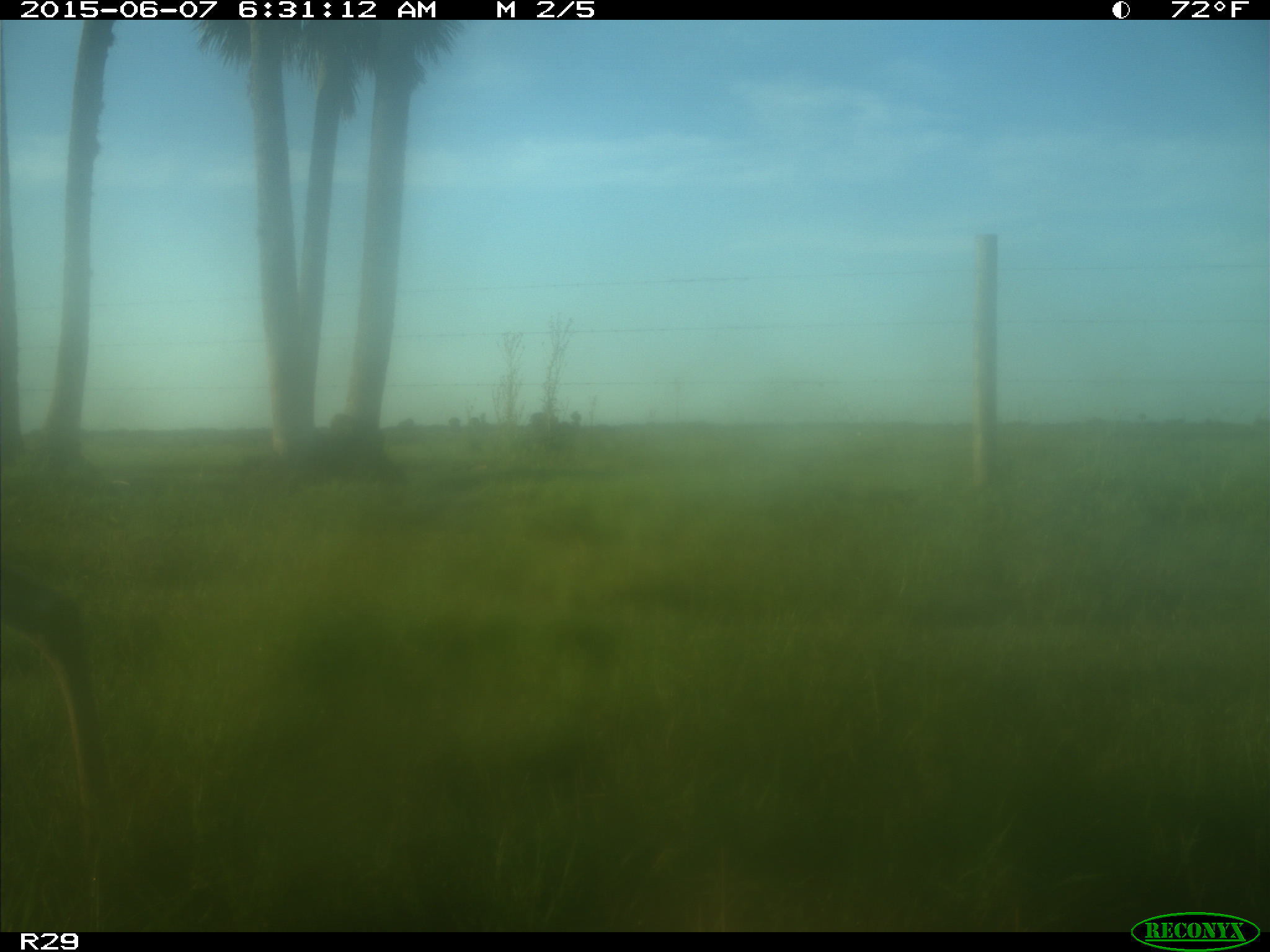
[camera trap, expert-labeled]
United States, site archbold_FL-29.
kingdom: Animalia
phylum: Chordata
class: Mammalia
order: Artiodactyla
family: Cervidae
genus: Odocoileus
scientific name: Odocoileus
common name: deer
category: unidentified deer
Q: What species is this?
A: Unidentified deer (deer) (Odocoileus).